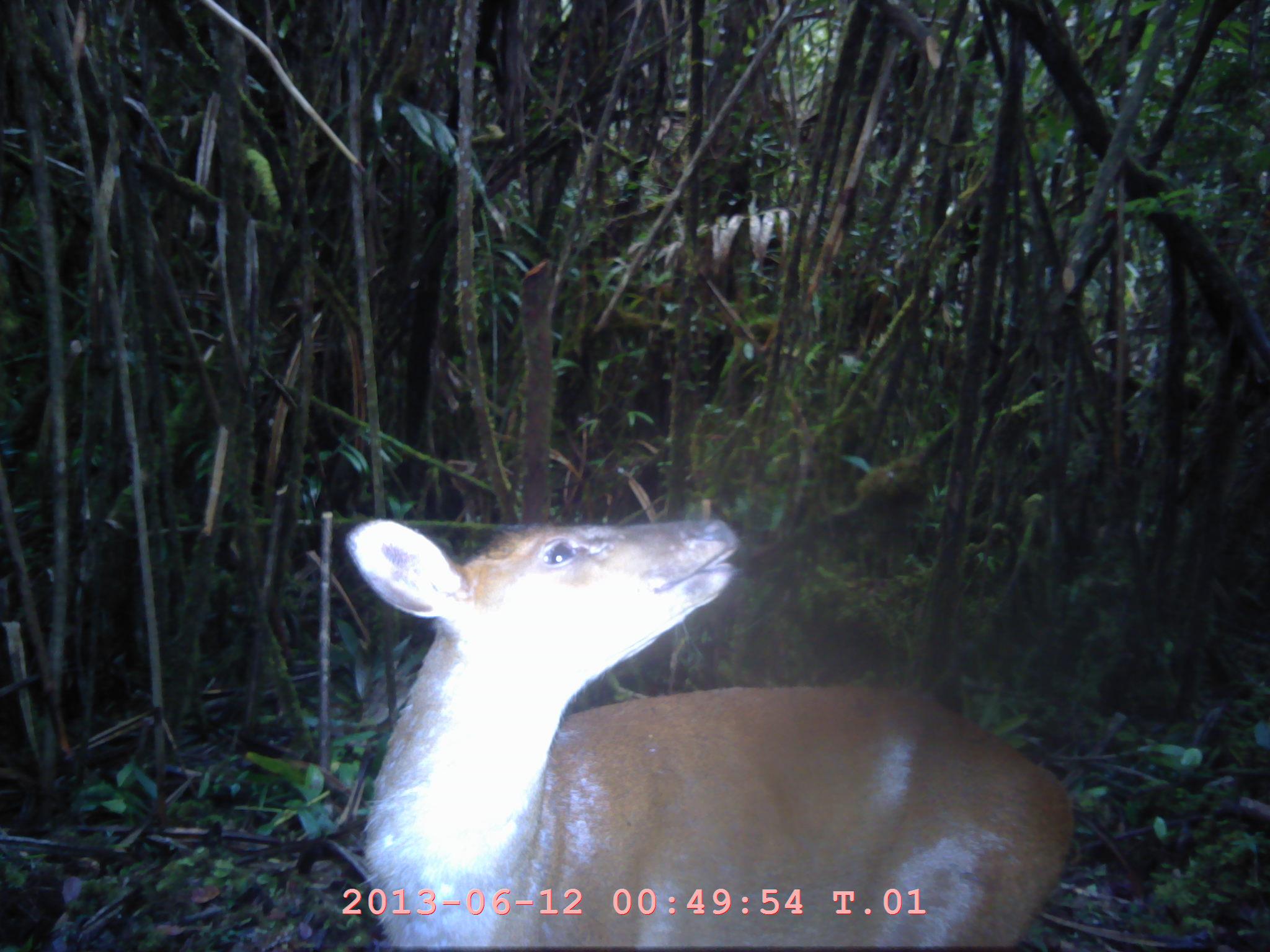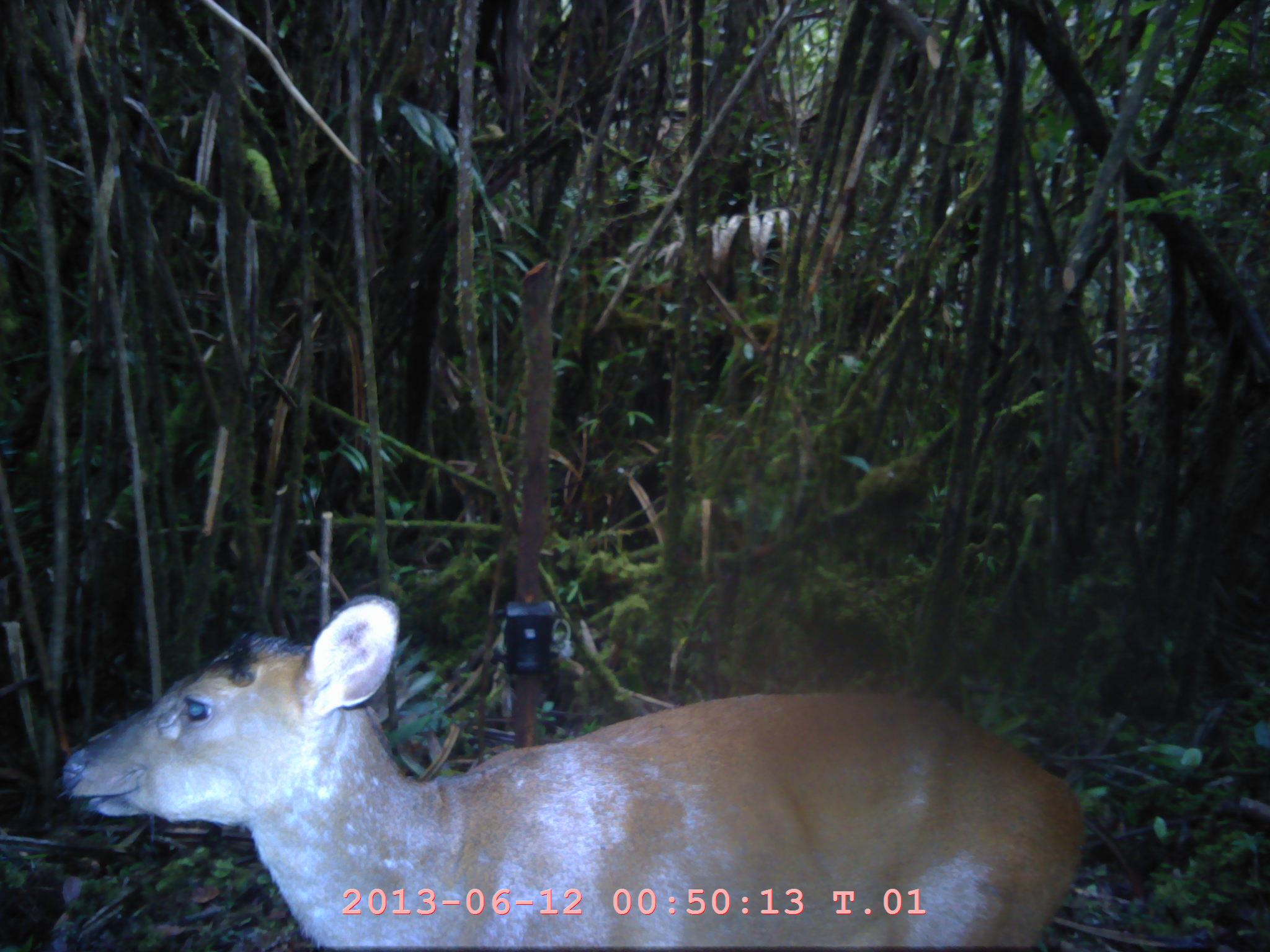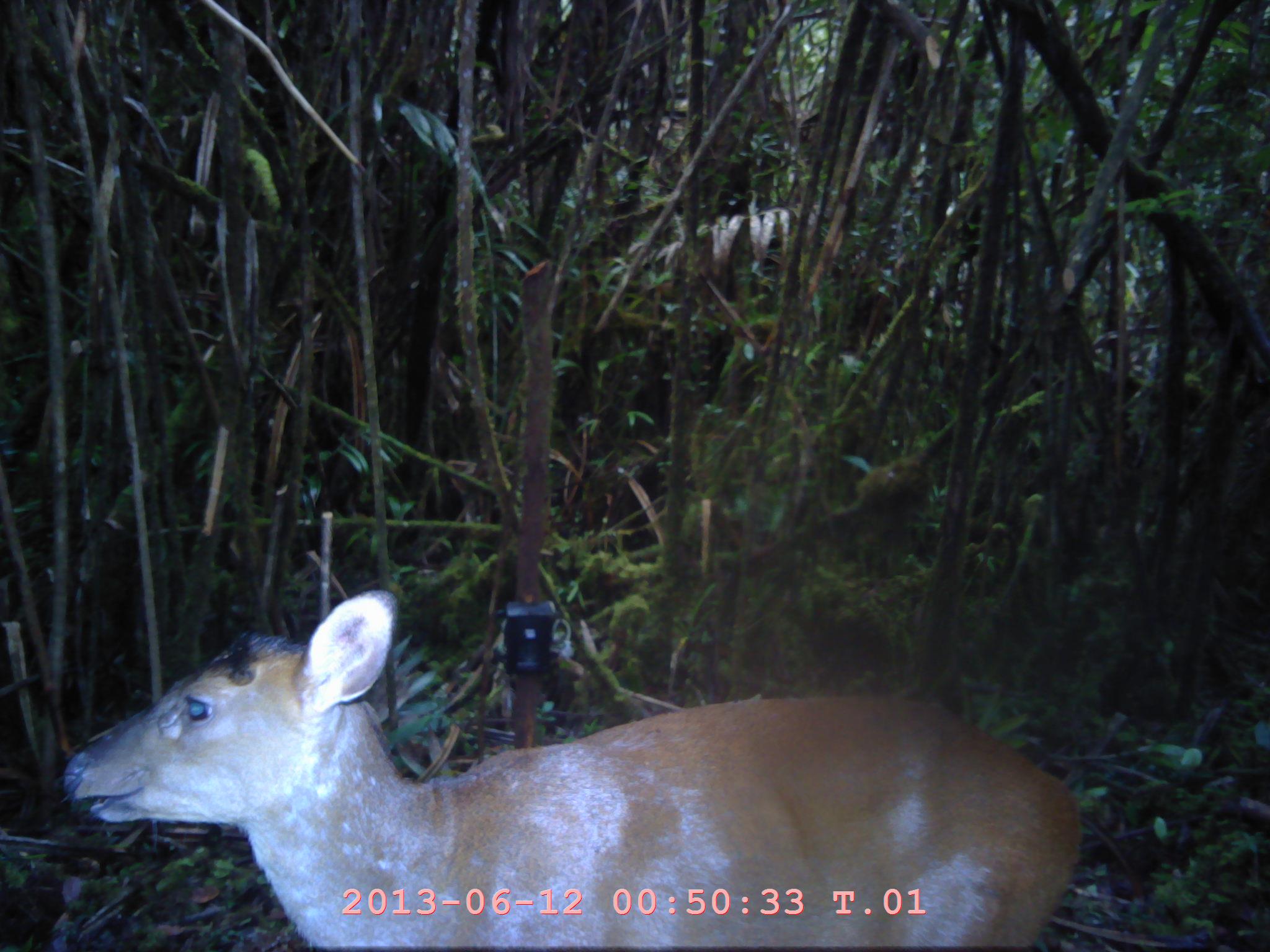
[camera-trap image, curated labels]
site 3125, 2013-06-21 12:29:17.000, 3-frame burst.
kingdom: Animalia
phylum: Chordata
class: Mammalia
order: Artiodactyla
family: Cervidae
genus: Muntiacus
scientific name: Muntiacus muntjak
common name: southern red muntjac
Muntiacus muntjak (southern red muntjac), count 1.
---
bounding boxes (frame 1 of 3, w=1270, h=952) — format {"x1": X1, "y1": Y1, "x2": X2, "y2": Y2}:
muntiacus muntjak: {"x1": 340, "y1": 514, "x2": 1075, "y2": 952}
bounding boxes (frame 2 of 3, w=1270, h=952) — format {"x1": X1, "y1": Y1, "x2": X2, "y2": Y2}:
muntiacus muntjak: {"x1": 55, "y1": 593, "x2": 1088, "y2": 946}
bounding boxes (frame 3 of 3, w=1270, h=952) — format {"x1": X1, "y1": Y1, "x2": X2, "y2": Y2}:
muntiacus muntjak: {"x1": 58, "y1": 587, "x2": 1084, "y2": 942}